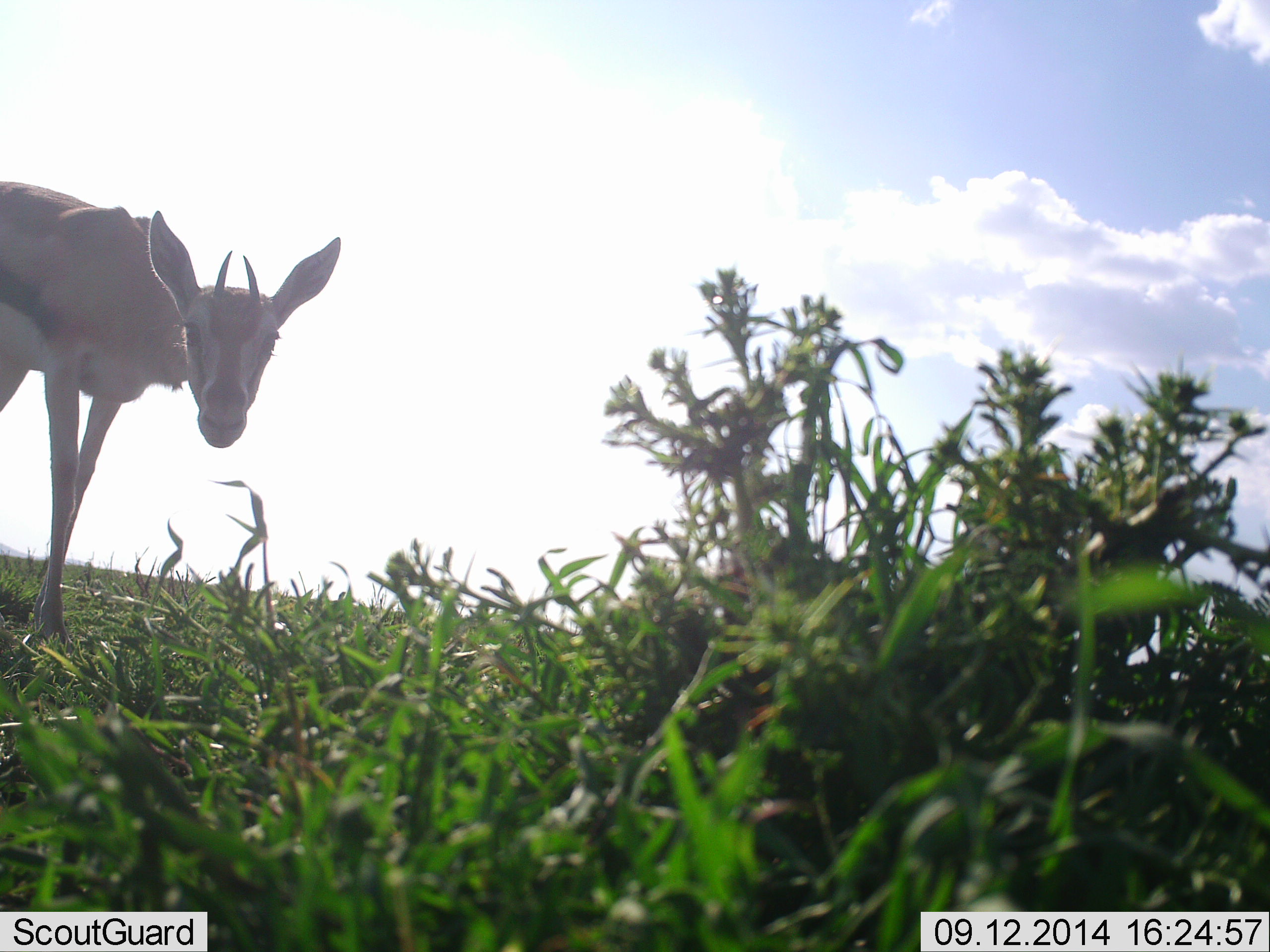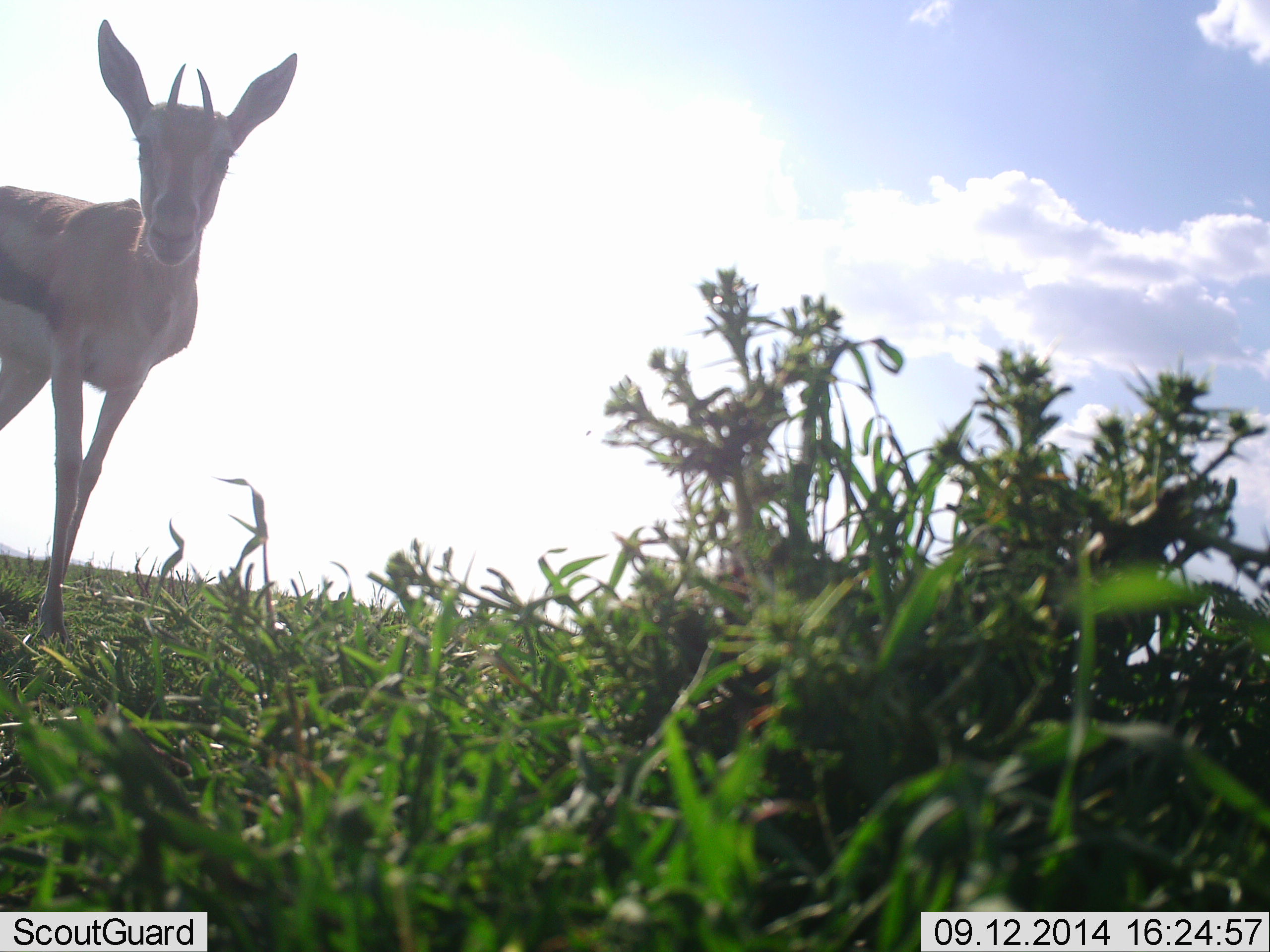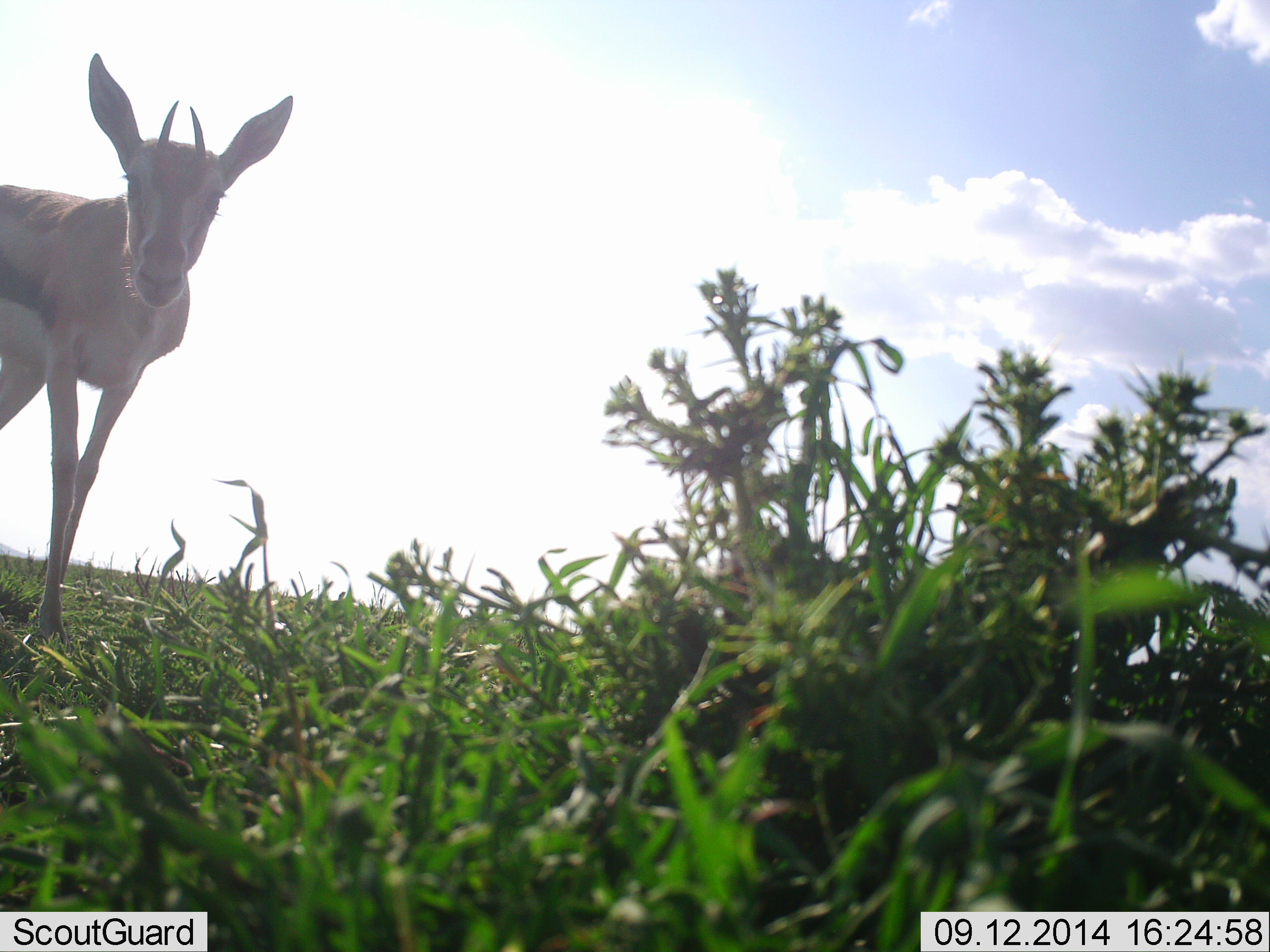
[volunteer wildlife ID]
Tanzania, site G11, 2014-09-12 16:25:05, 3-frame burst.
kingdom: Animalia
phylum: Chordata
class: Mammalia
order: Artiodactyla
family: Bovidae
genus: Eudorcas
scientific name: Eudorcas thomsonii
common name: thomson's gazelle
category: gazellethomsons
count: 1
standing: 90%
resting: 0%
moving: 0%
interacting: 20%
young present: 10%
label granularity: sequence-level